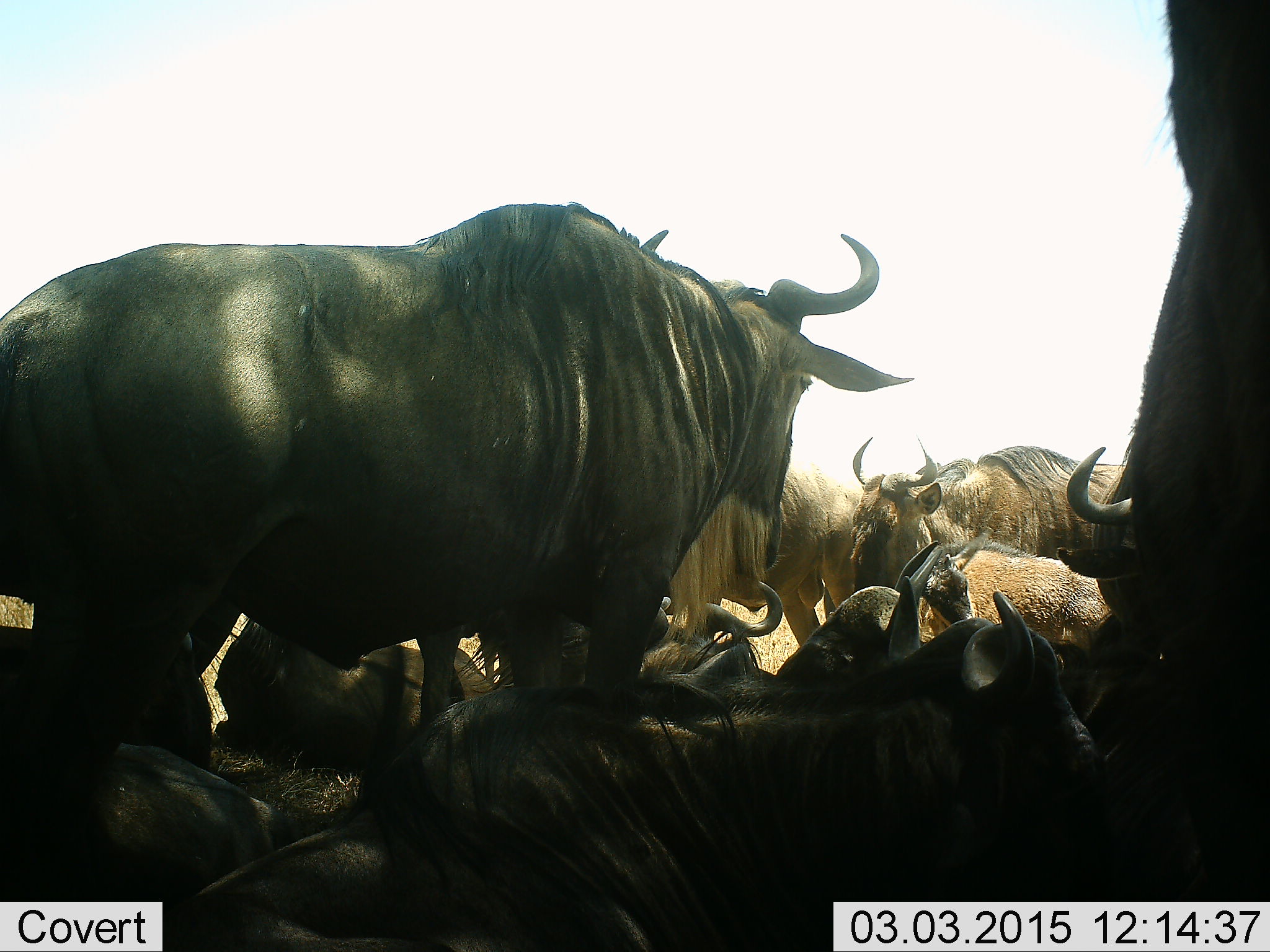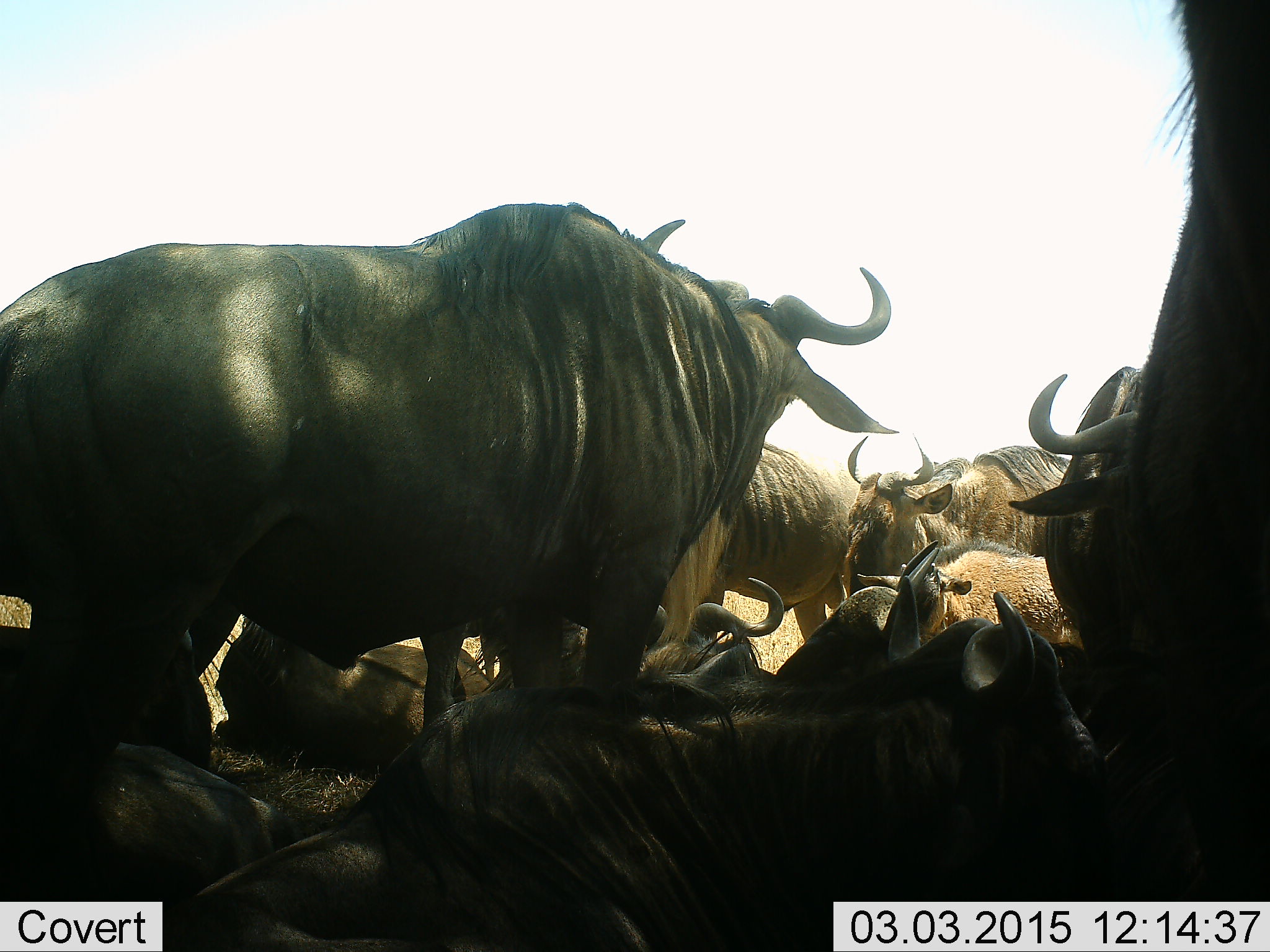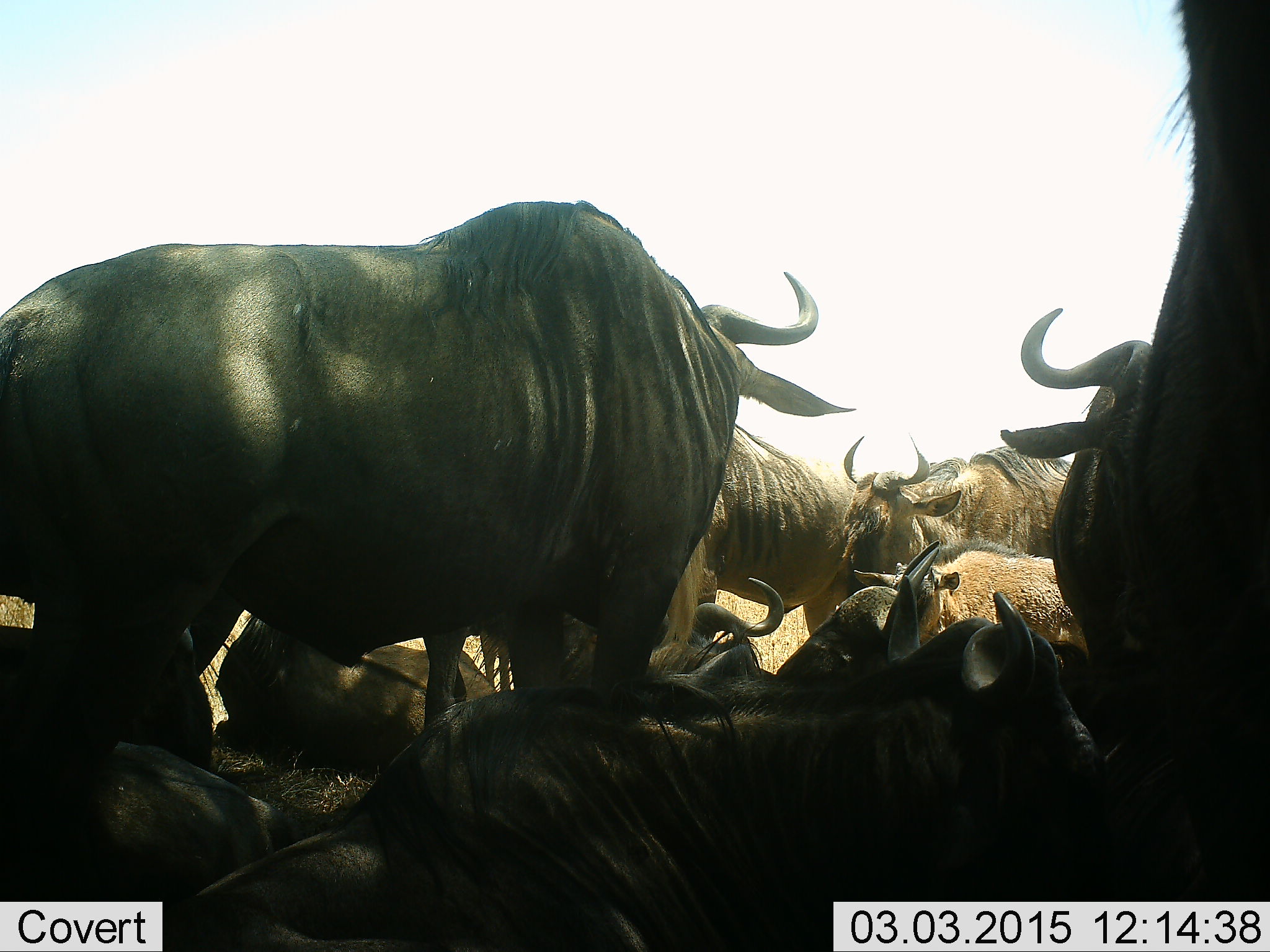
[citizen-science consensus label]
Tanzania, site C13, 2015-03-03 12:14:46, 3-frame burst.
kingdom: Animalia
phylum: Chordata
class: Mammalia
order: Artiodactyla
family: Bovidae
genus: Connochaetes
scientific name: Connochaetes taurinus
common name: blue wildebeest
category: wildebeest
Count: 11-50.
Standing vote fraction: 80%.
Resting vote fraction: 100%.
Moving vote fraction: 10%.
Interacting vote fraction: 0%.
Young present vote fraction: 20%.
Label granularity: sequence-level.